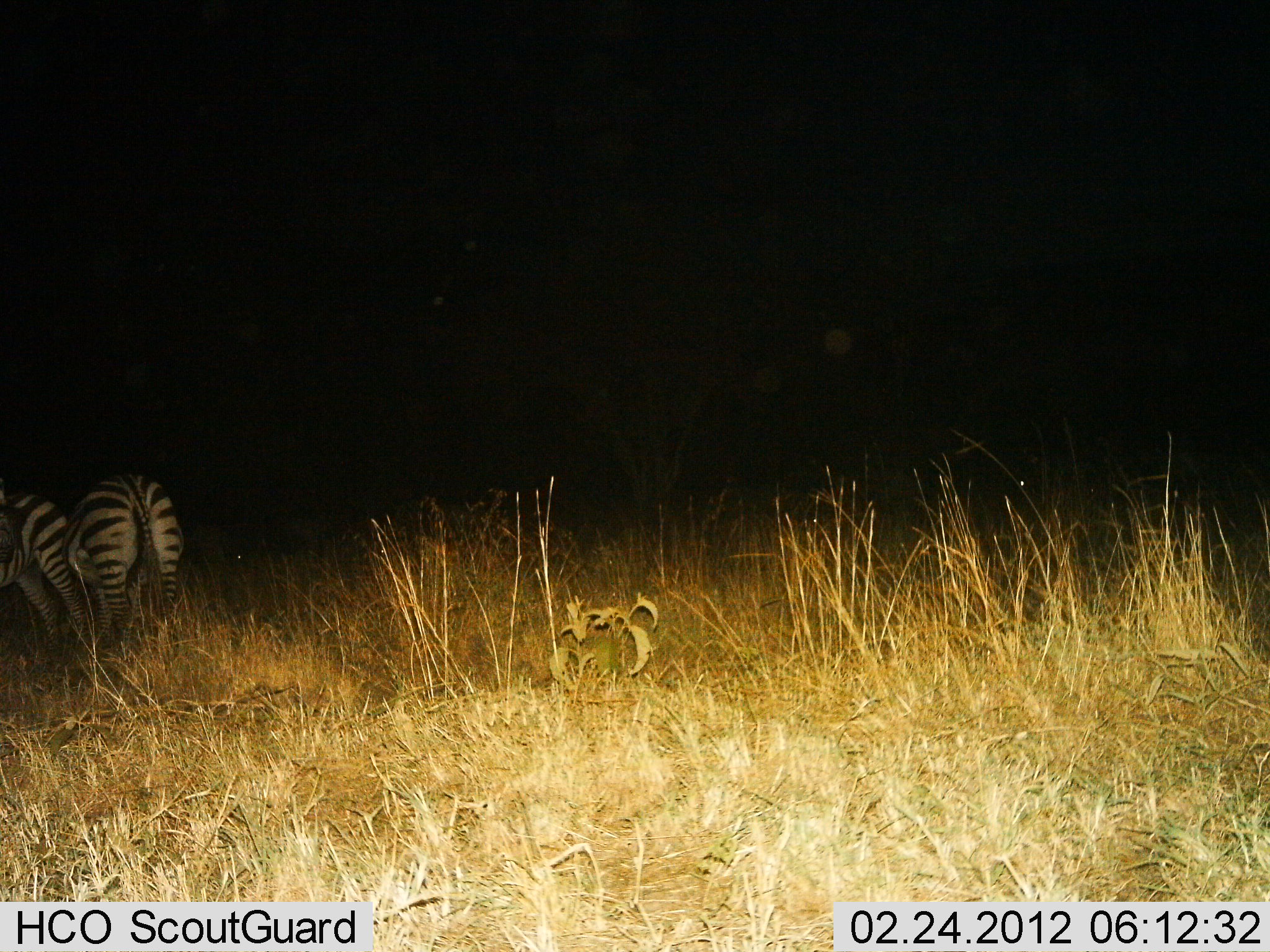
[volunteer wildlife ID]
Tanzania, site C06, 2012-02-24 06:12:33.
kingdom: Animalia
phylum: Chordata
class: Mammalia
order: Perissodactyla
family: Equidae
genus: Equus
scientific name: Equus quagga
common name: plains zebra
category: zebra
Zebra (plains zebra) (Equus quagga), count 2. Behavior (volunteer vote fractions): standing 68%, resting 0%, moving 14%, interacting 0%. Young present (vote fraction): 0%. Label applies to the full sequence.